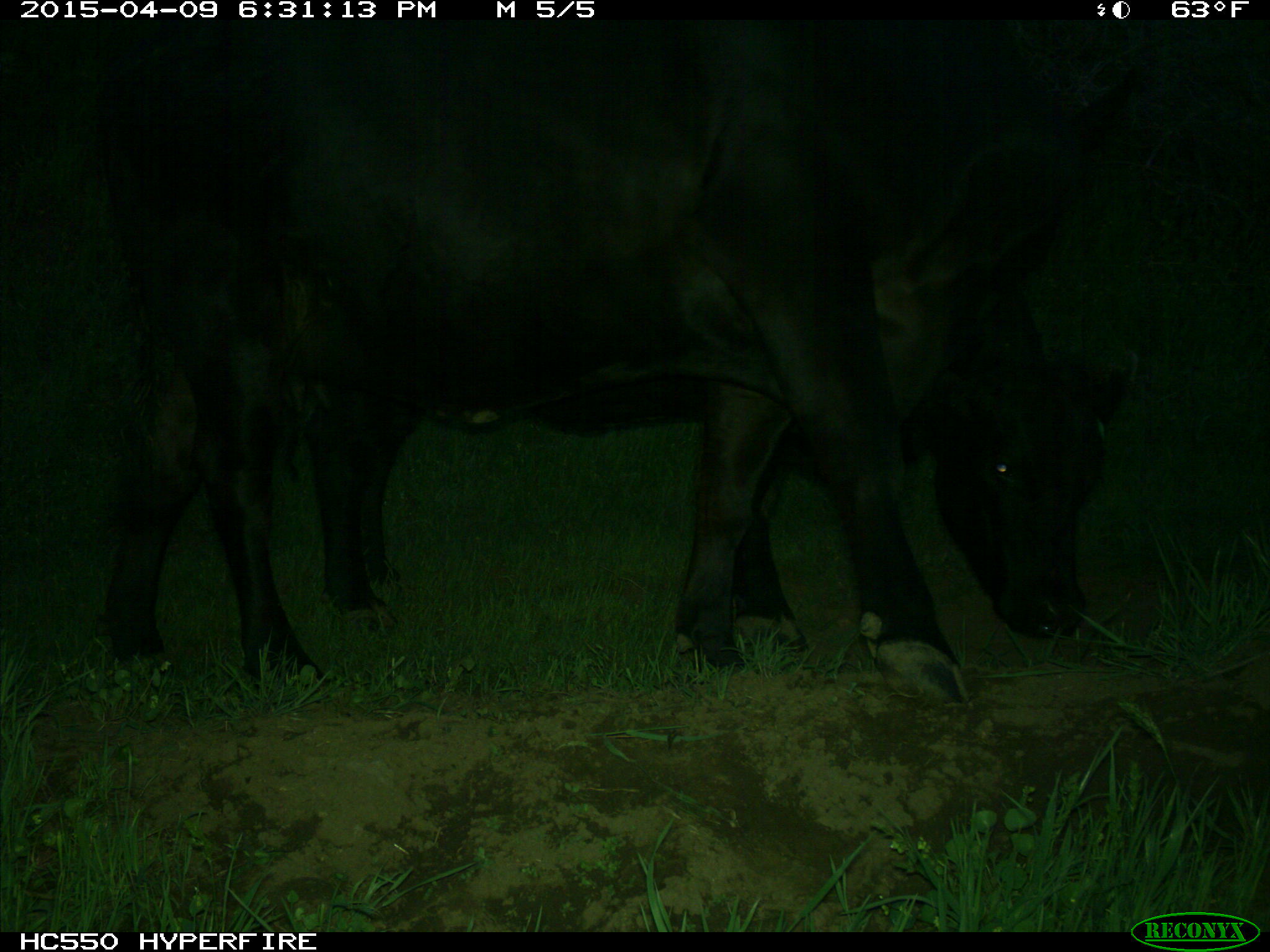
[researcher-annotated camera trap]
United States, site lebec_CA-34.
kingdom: Animalia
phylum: Chordata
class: Mammalia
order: Artiodactyla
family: Bovidae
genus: Bos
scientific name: Bos taurus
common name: domestic cow